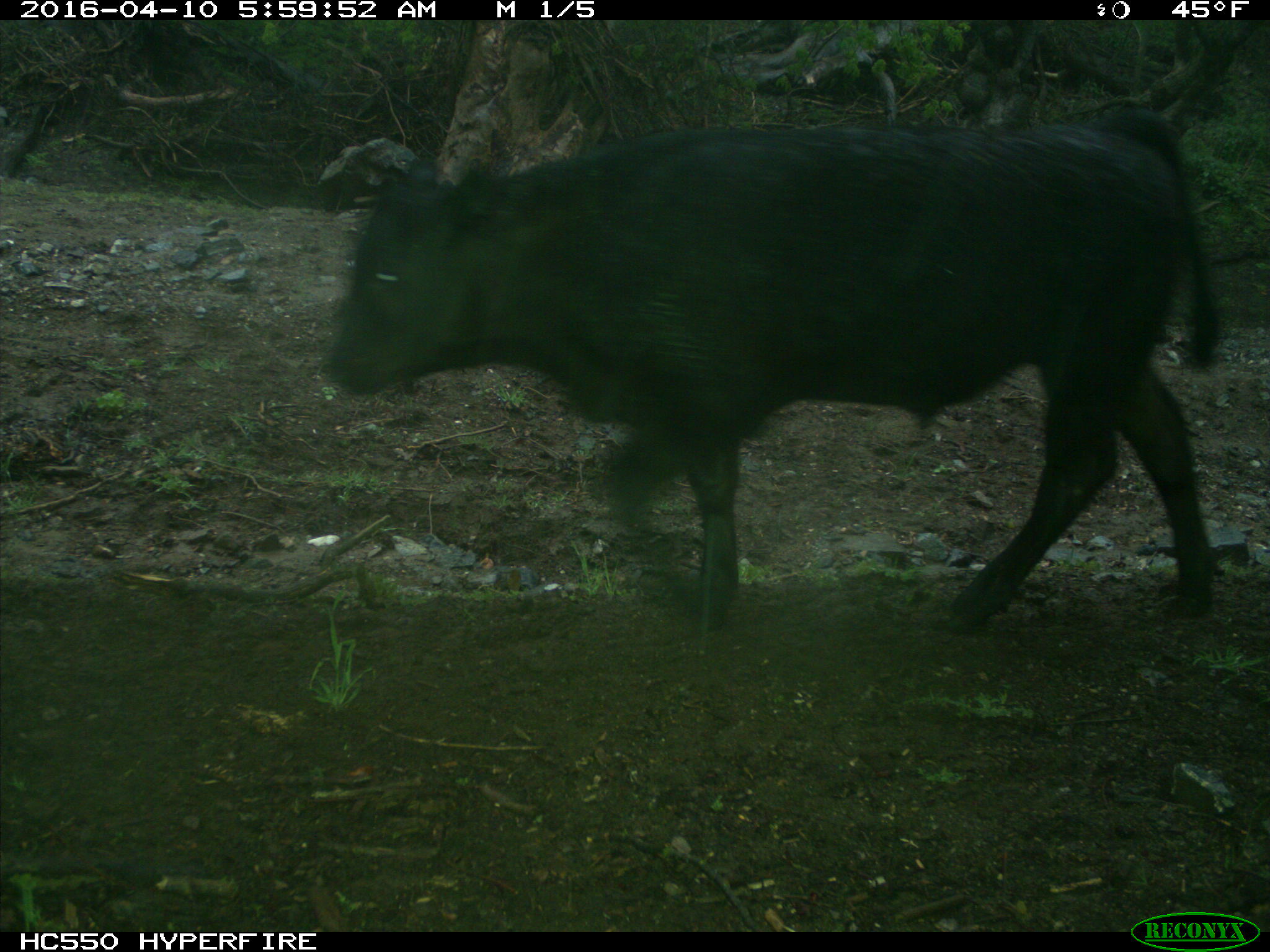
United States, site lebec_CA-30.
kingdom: Animalia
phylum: Chordata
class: Mammalia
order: Artiodactyla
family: Bovidae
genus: Bos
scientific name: Bos taurus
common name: domestic cow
Bos taurus (domestic cow).